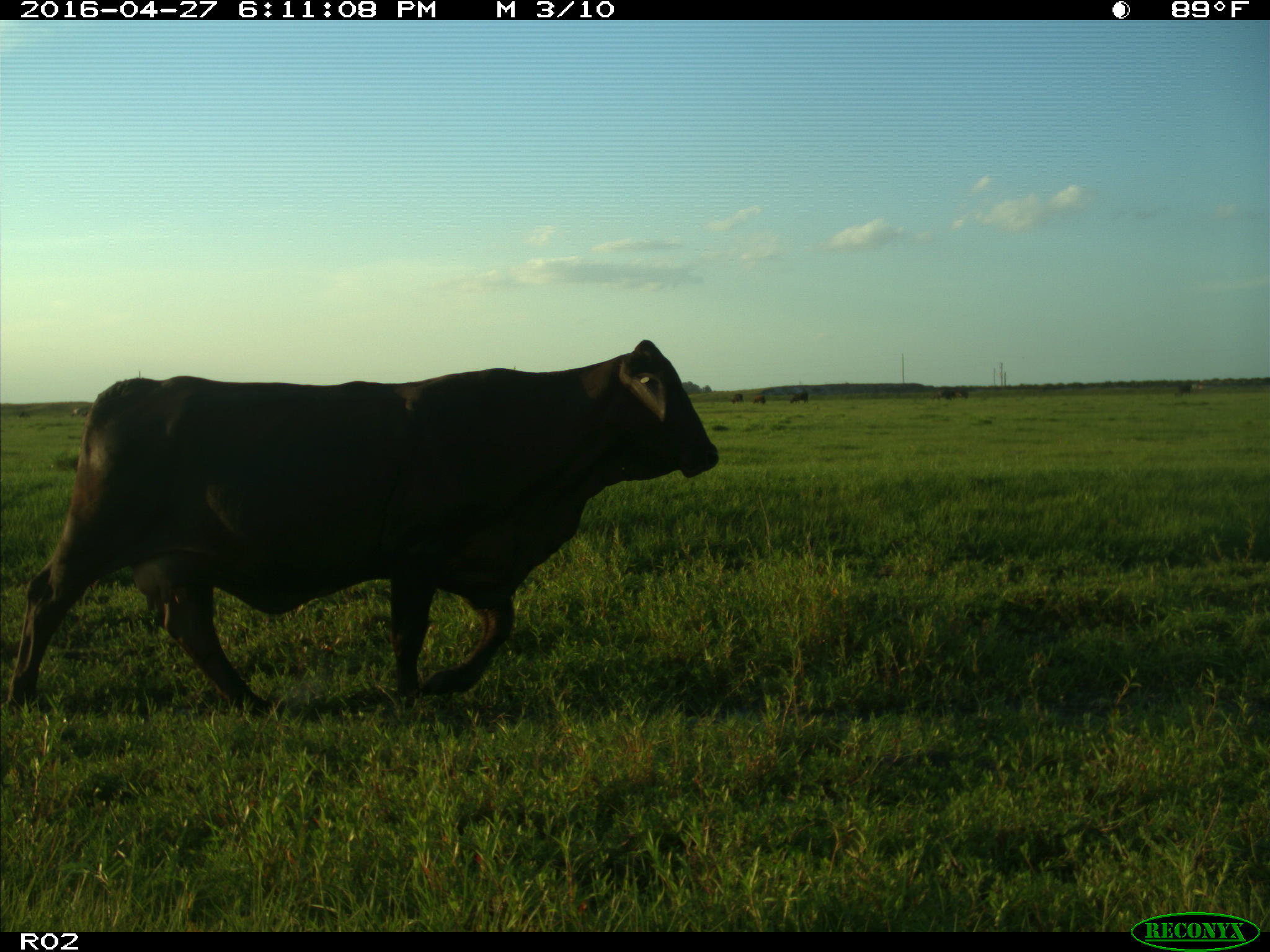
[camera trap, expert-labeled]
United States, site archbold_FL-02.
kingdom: Animalia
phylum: Chordata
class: Mammalia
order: Artiodactyla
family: Bovidae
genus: Bos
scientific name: Bos taurus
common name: domestic cow